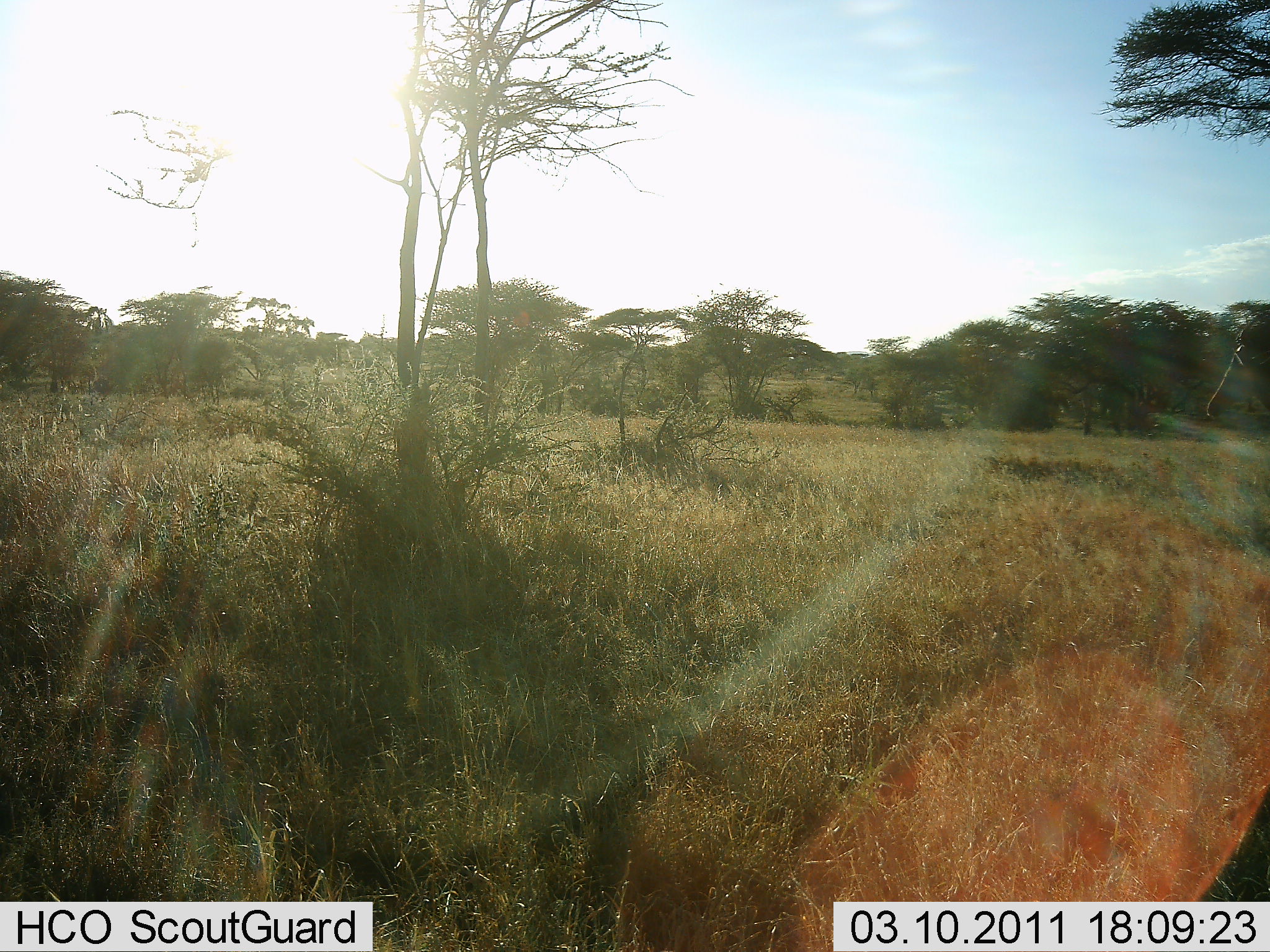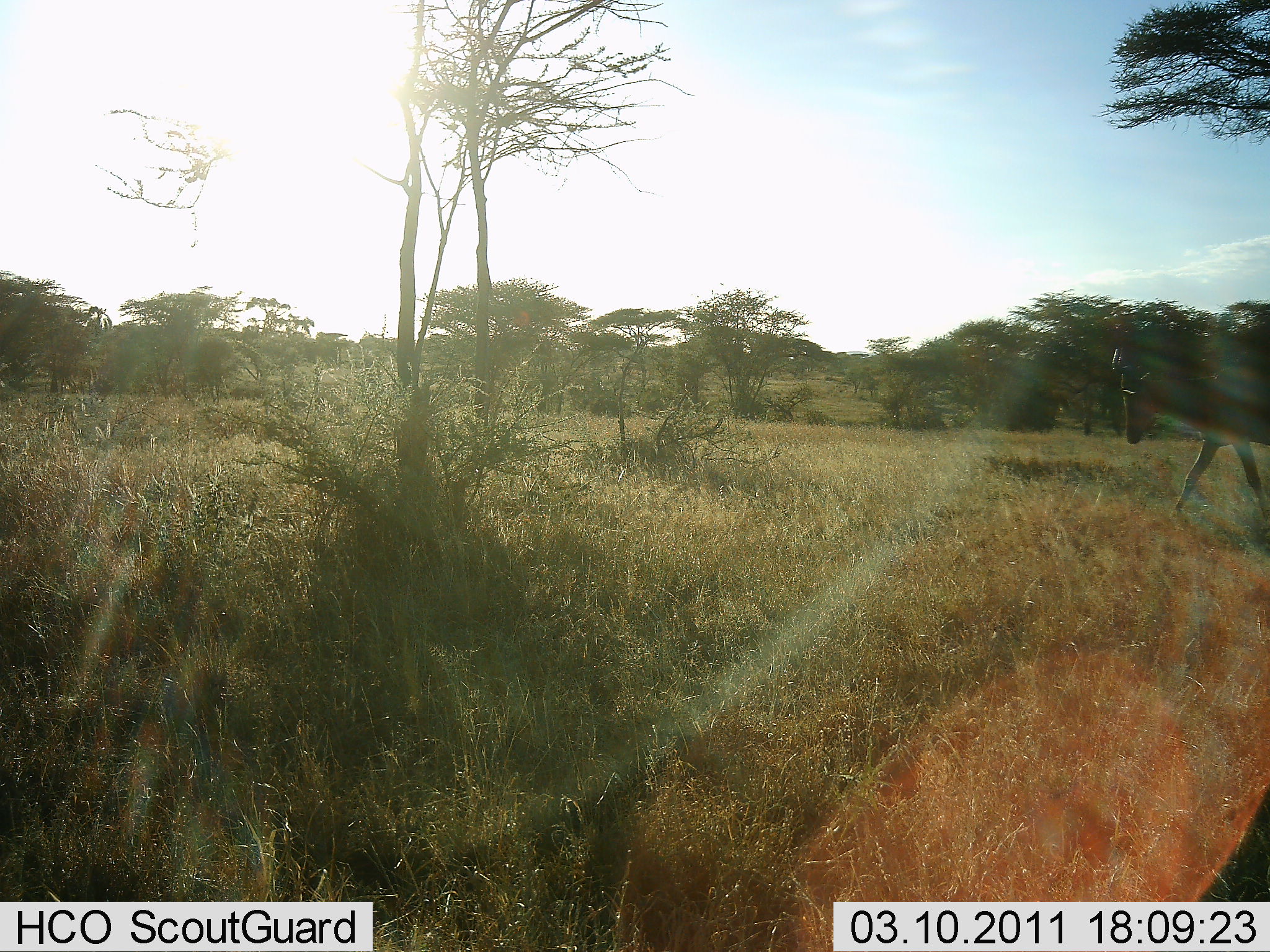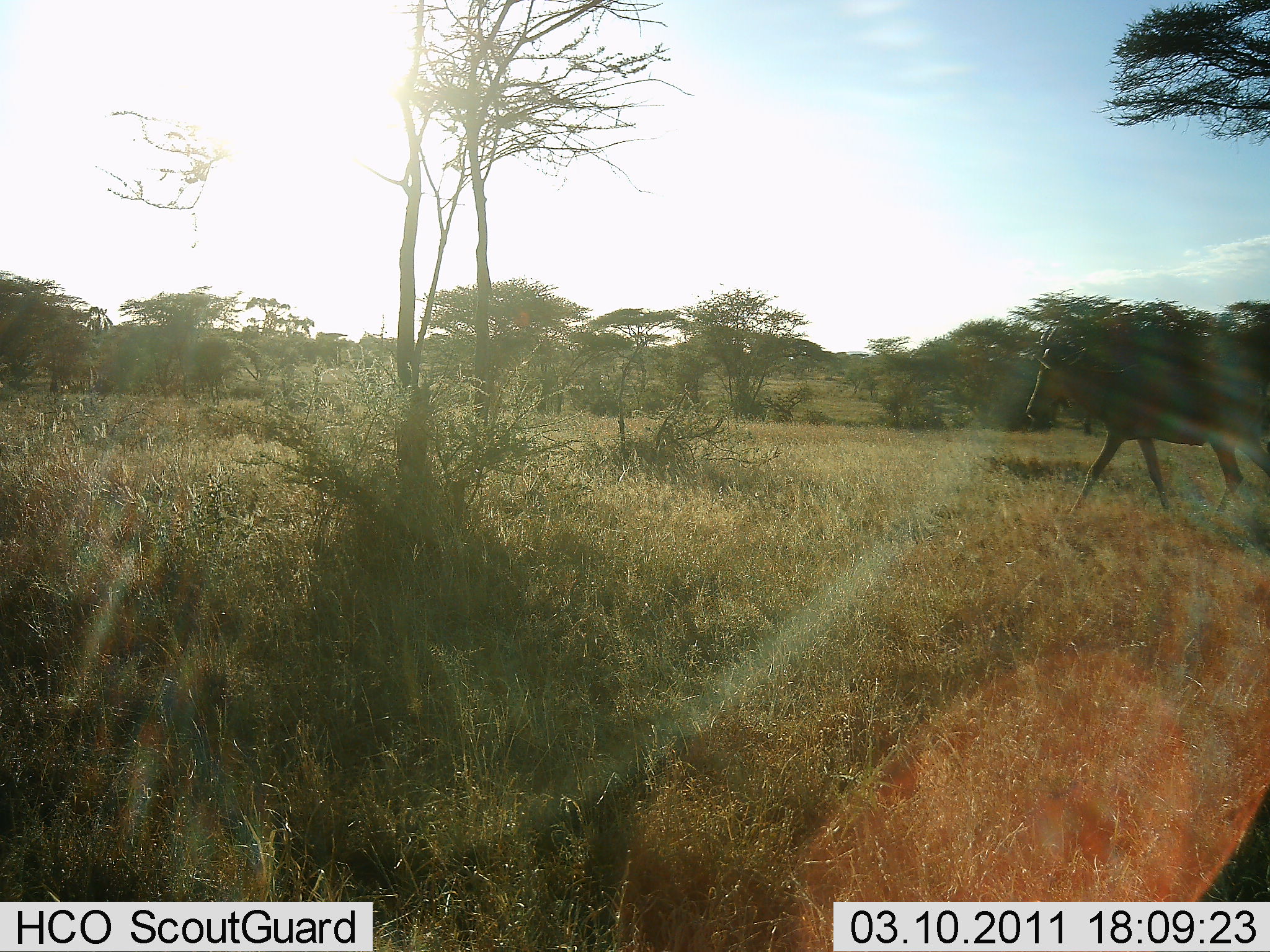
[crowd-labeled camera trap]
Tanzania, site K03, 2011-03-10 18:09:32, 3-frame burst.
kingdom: Animalia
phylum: Chordata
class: Mammalia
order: Artiodactyla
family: Bovidae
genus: Alcelaphus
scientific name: Alcelaphus buselaphus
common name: hartebeest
Hartebeest (Alcelaphus buselaphus), count 1. Behavior (volunteer vote fractions): standing 0%, resting 0%, moving 100%, interacting 0%. Young present (vote fraction): 0%. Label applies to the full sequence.